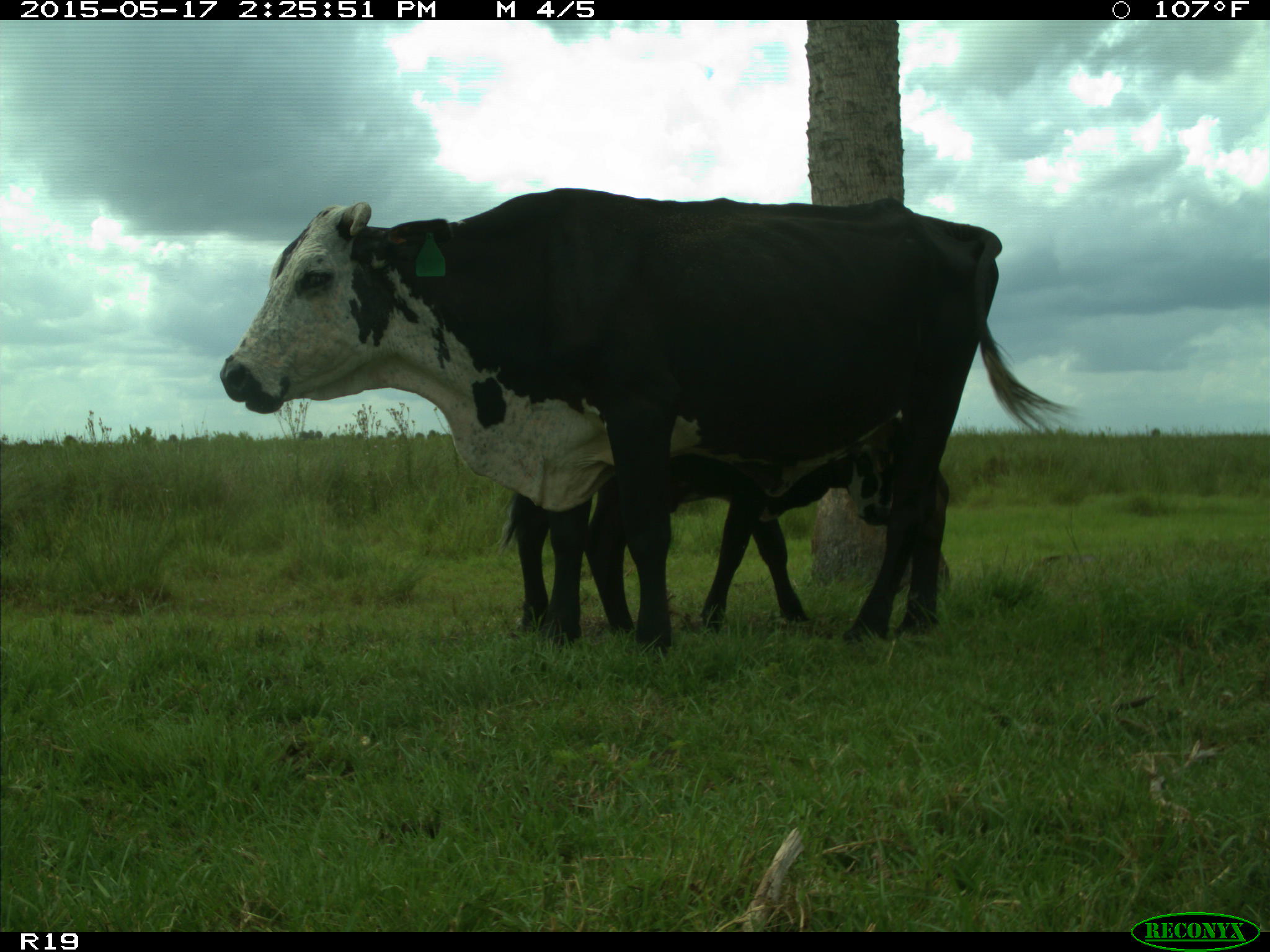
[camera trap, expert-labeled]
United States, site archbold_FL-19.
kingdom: Animalia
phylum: Chordata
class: Mammalia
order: Artiodactyla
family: Bovidae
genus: Bos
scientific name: Bos taurus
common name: domestic cow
Bos taurus (domestic cow).